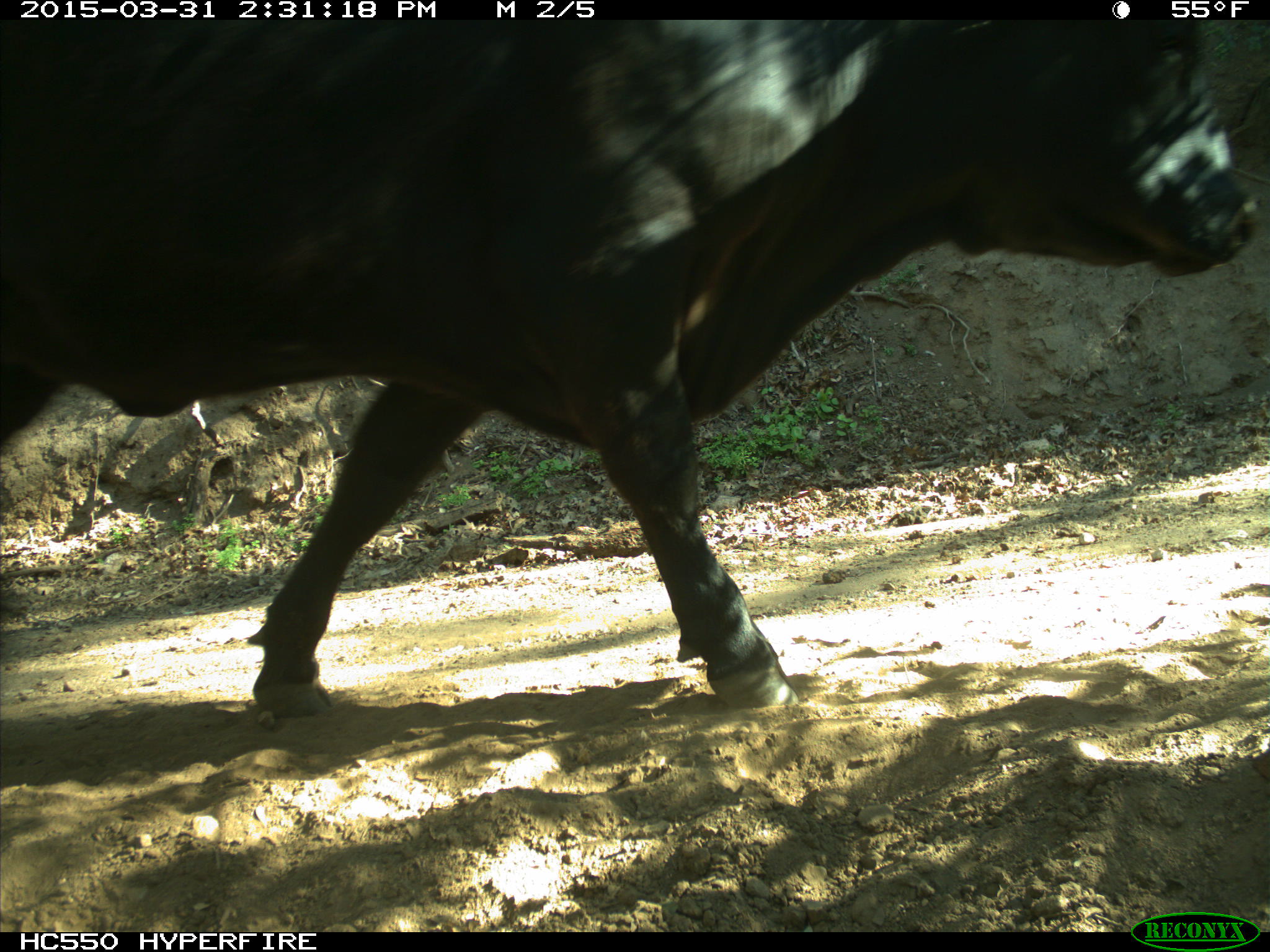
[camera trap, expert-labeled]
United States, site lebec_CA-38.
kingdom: Animalia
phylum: Chordata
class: Mammalia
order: Artiodactyla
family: Bovidae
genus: Bos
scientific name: Bos taurus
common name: domestic cow